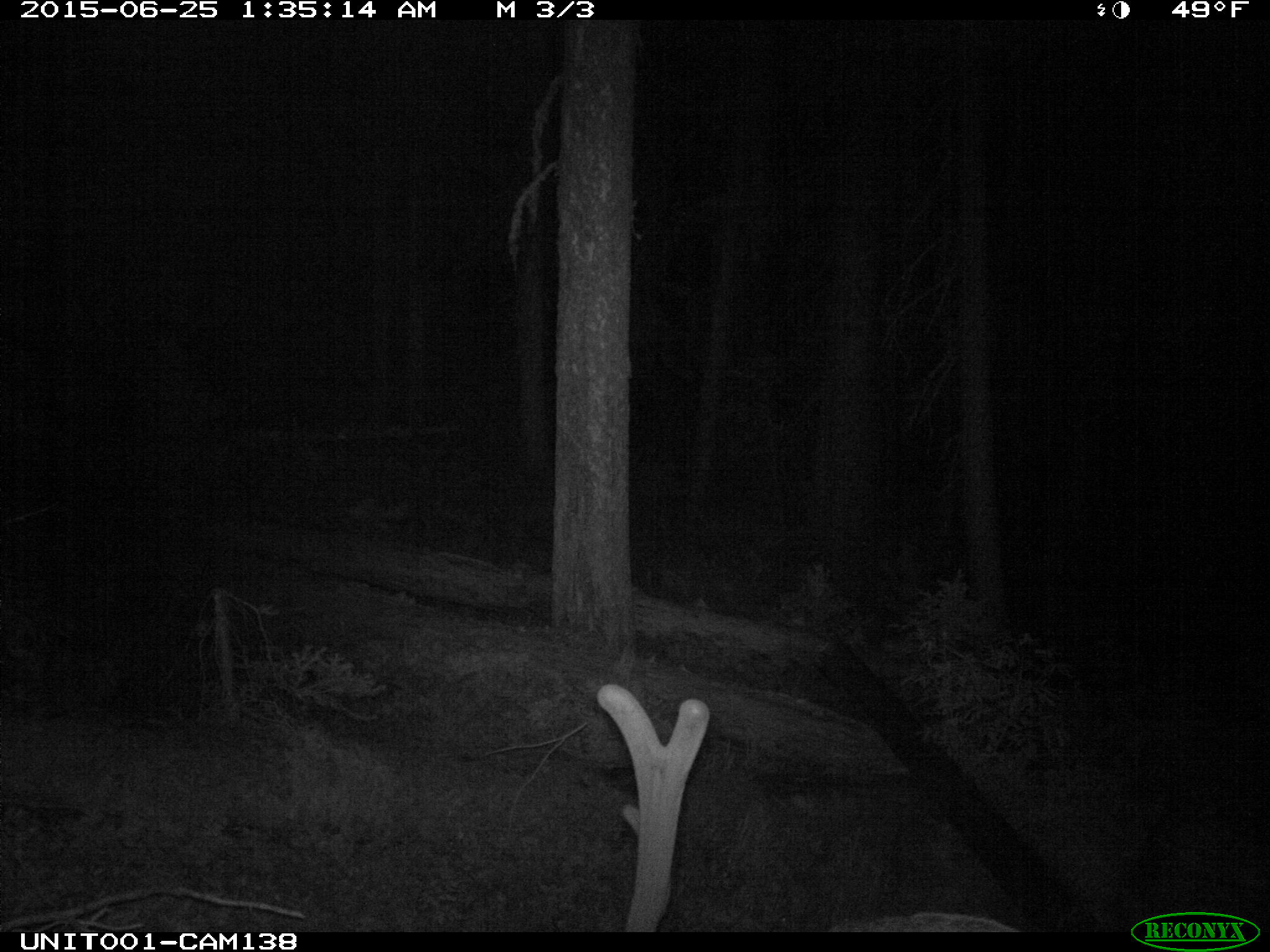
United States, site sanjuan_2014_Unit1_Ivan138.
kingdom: Animalia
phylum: Chordata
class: Mammalia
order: Artiodactyla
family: Cervidae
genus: Cervus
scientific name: Cervus elaphus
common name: red deer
Cervus elaphus (red deer).